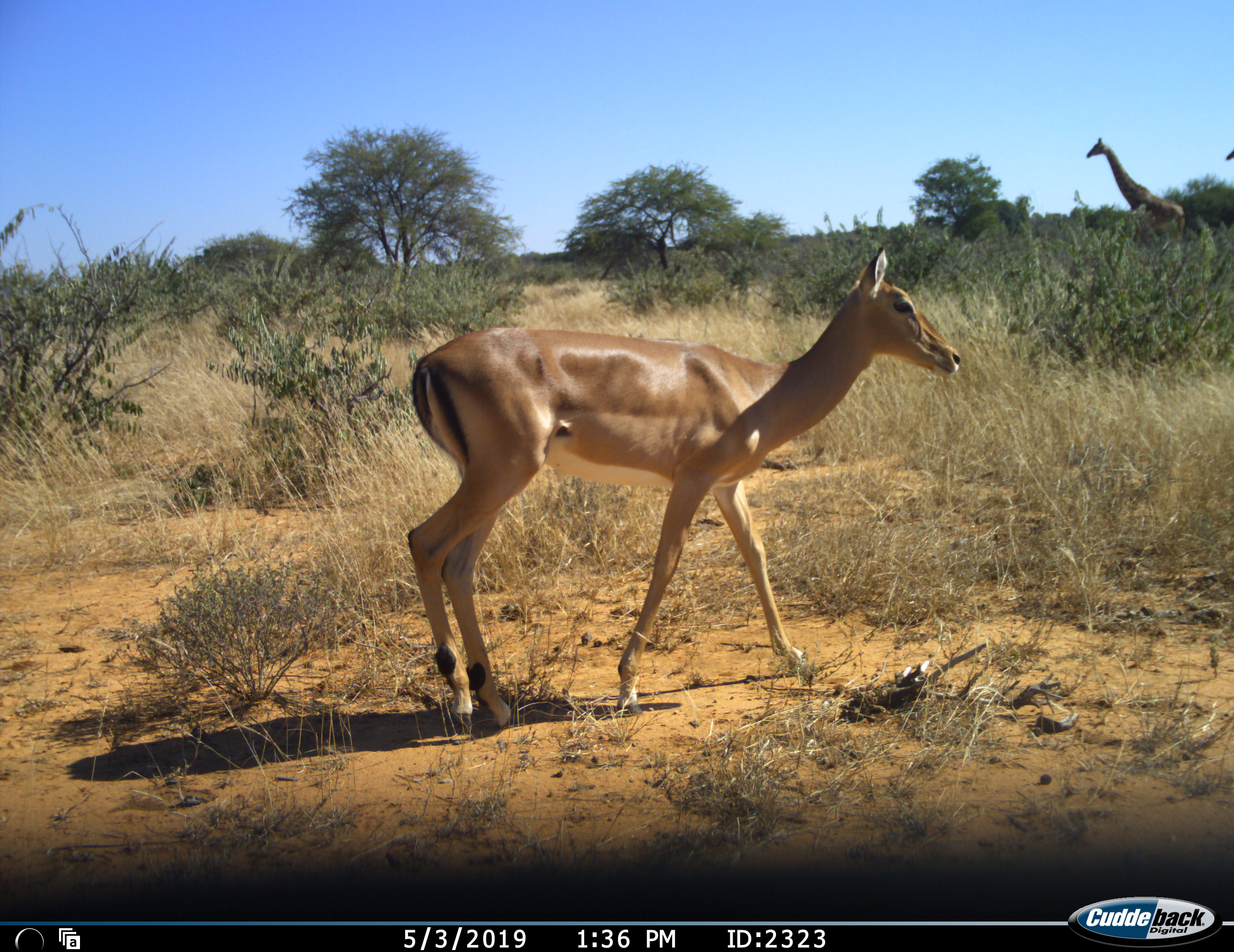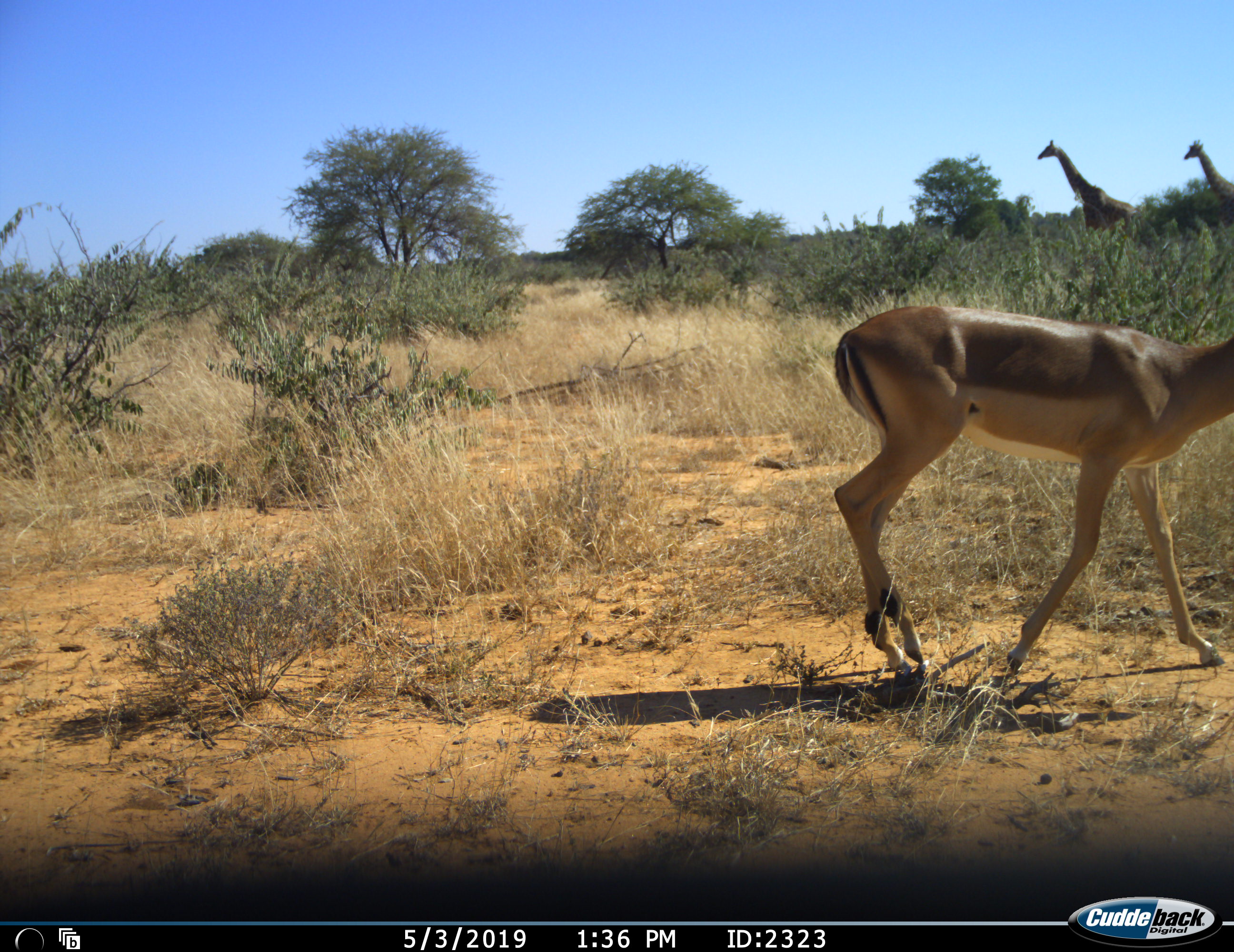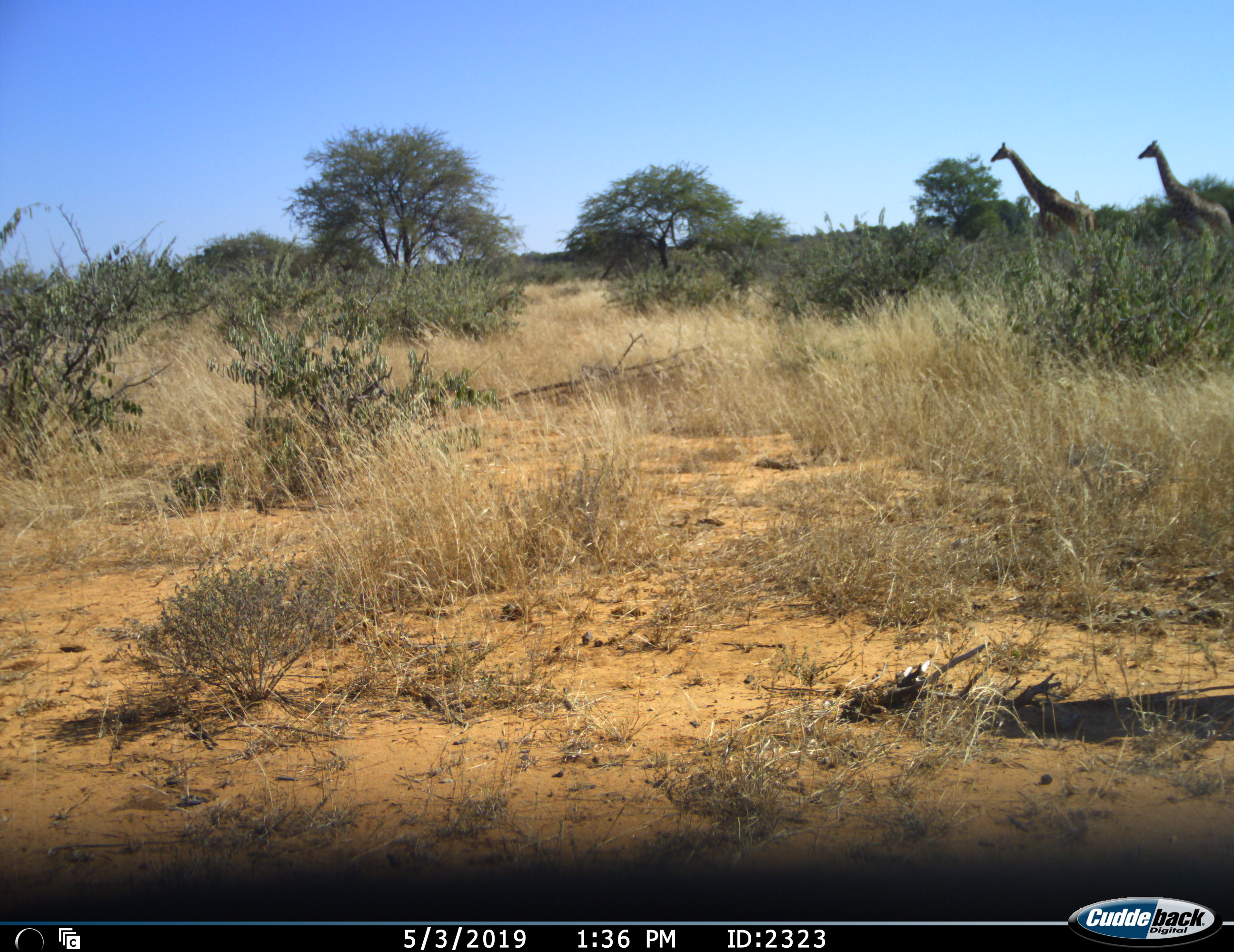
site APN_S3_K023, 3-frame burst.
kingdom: Animalia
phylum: Chordata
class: Mammalia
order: Artiodactyla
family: Giraffidae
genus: Giraffa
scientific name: Giraffa camelopardalis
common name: giraffe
Giraffe (Giraffa camelopardalis), count 2. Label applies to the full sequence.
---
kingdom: Animalia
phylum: Chordata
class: Mammalia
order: Artiodactyla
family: Bovidae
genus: Aepyceros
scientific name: Aepyceros melampus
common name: impala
Impala (Aepyceros melampus), count 1. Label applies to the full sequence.